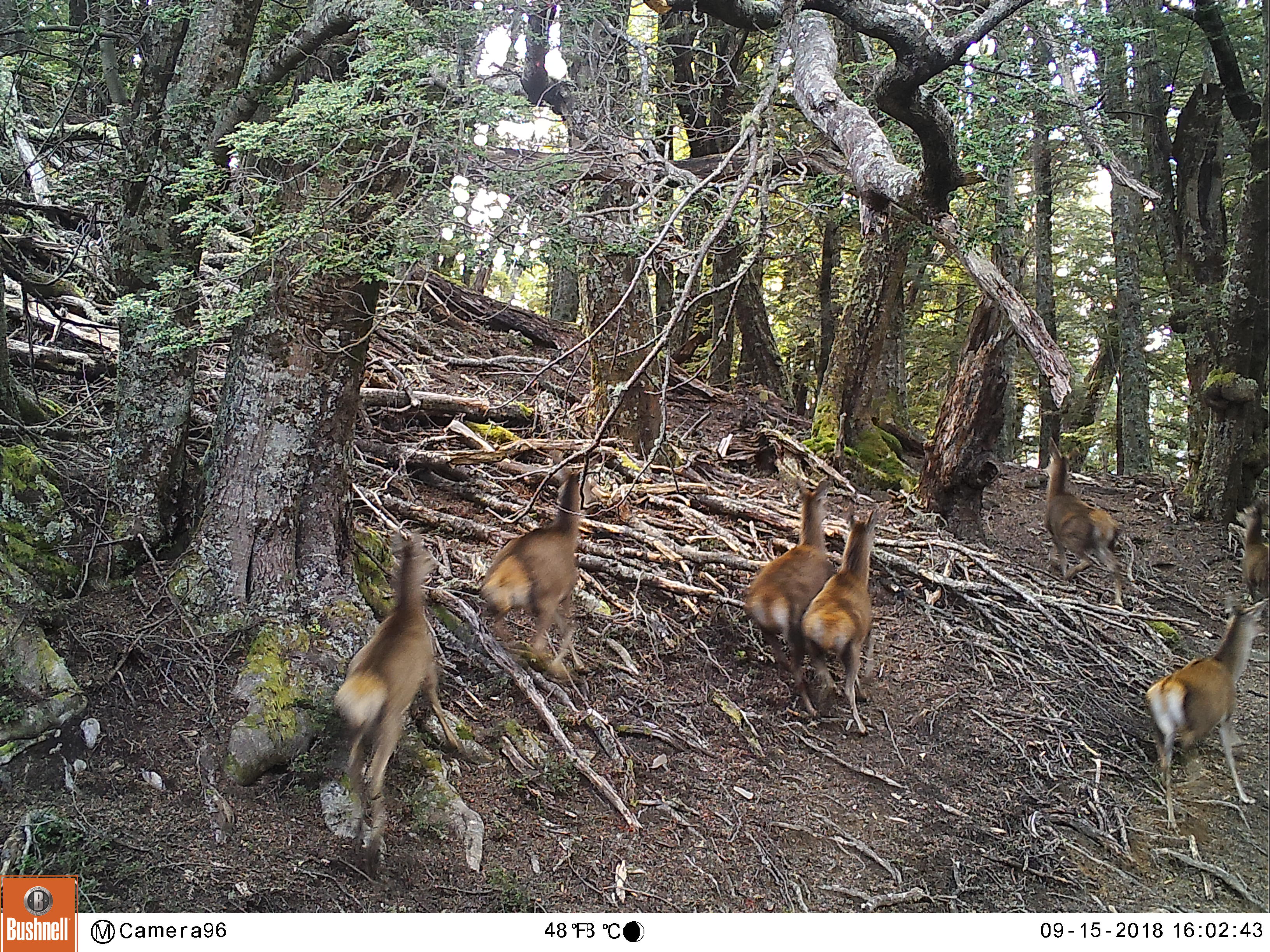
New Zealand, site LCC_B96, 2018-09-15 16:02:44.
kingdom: Animalia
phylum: Chordata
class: Mammalia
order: Artiodactyla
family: Cervidae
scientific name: Cervidae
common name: deer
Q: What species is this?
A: Deer (Cervidae).